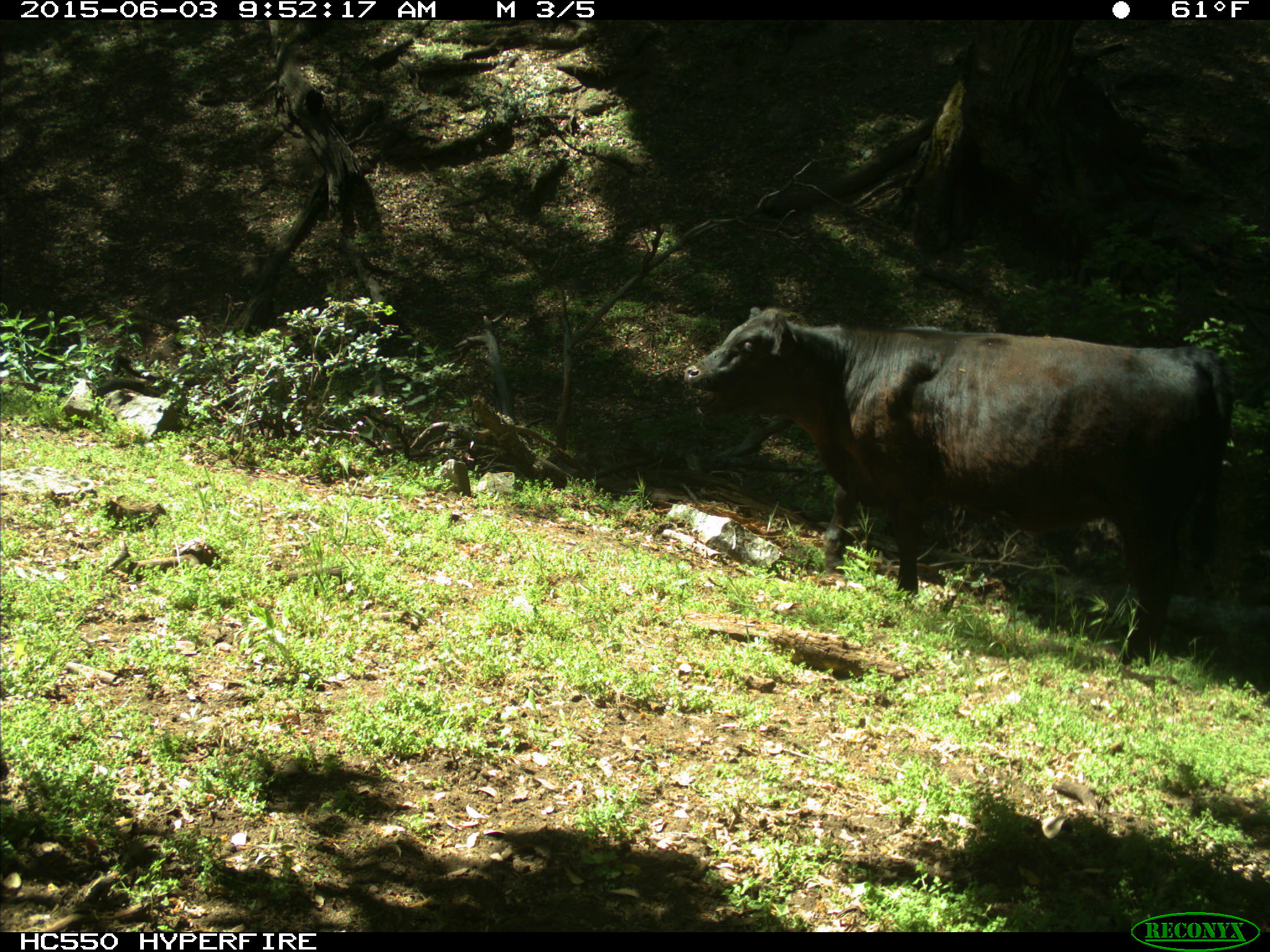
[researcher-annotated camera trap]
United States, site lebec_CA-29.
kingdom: Animalia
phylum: Chordata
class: Mammalia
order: Artiodactyla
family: Bovidae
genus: Bos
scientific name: Bos taurus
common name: domestic cow